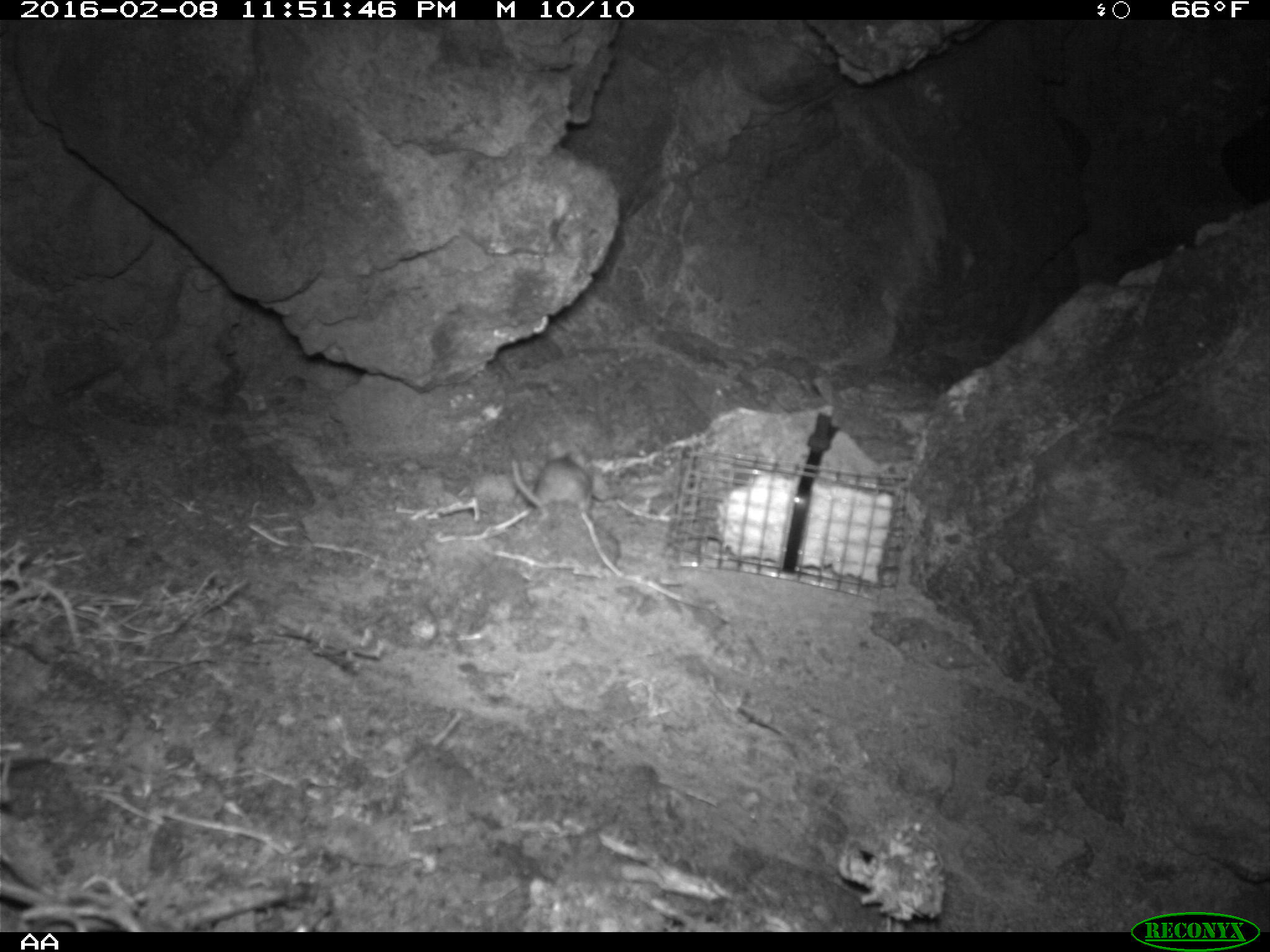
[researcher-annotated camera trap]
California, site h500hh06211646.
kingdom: Animalia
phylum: Chordata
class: Mammalia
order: Rodentia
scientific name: Rodentia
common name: rodent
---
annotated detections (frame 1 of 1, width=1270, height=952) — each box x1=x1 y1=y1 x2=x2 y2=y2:
rodent: x1=510 y1=436 x2=596 y2=517